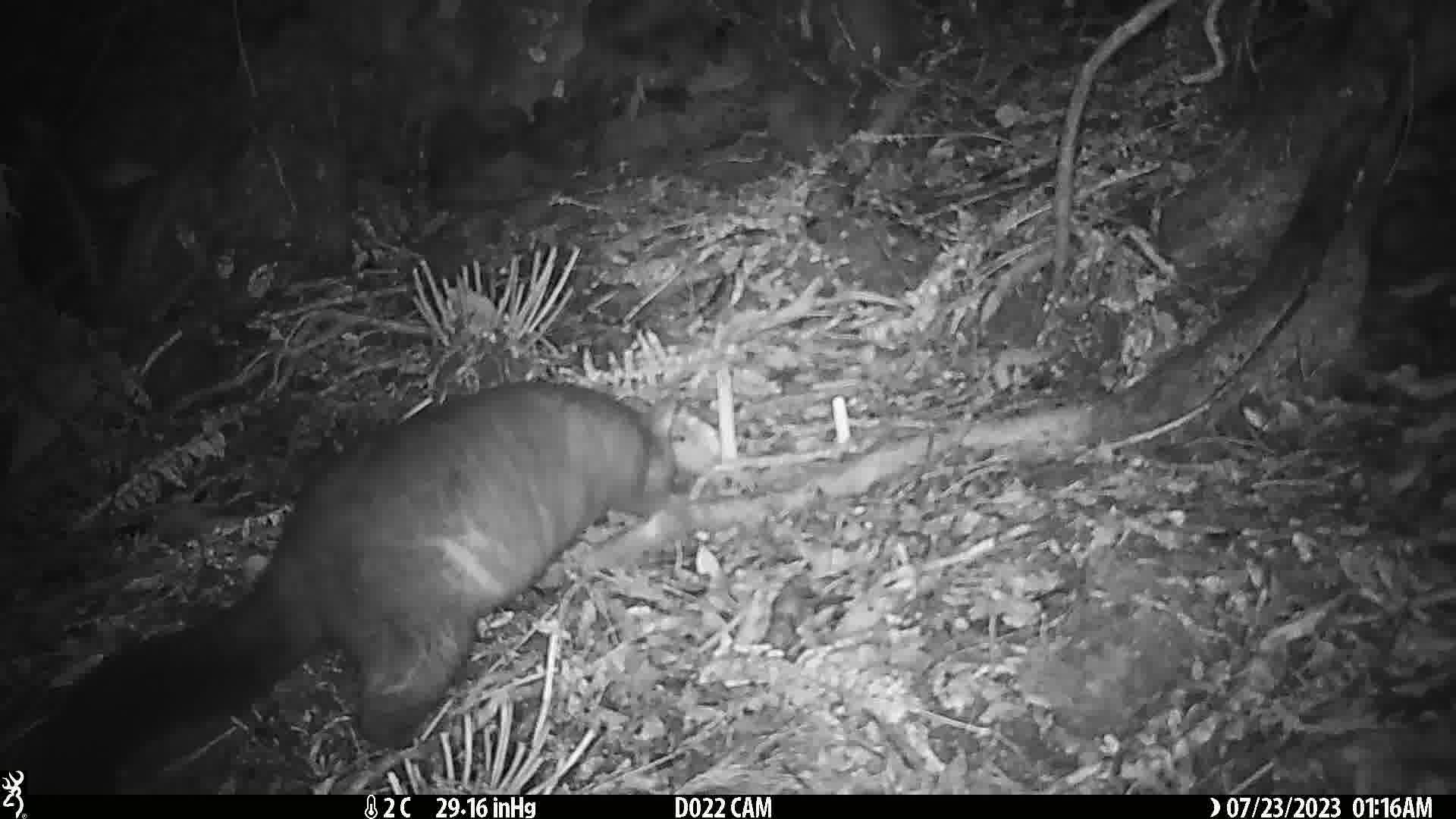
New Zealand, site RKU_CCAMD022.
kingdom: Animalia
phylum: Chordata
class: Mammalia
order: Diprotodontia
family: Phalangeridae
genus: Trichosurus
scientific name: Trichosurus vulpecula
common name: common brushtail possum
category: possum